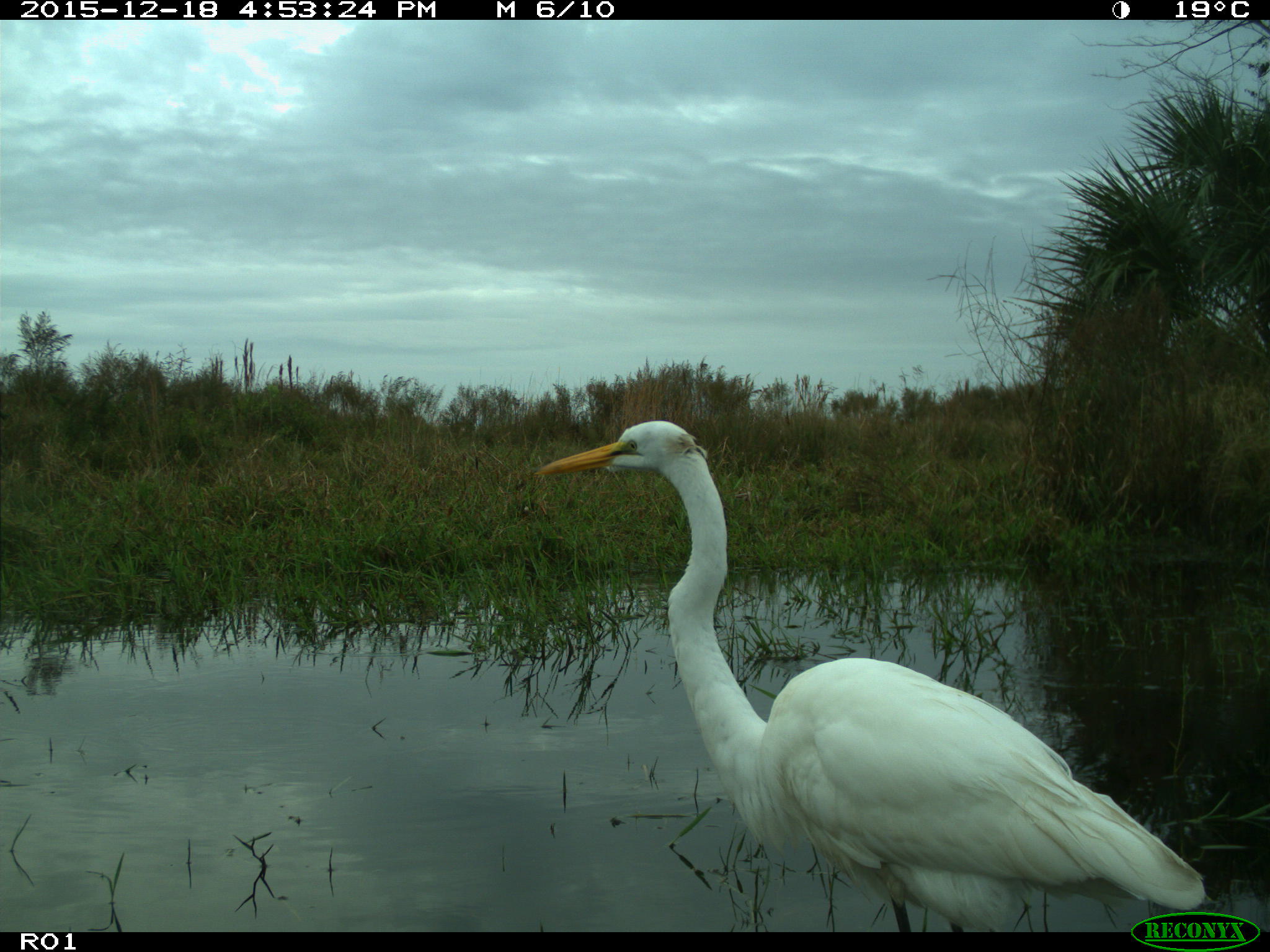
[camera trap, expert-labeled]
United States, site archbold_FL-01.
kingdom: Animalia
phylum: Chordata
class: Aves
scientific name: Aves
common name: birds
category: unidentified bird